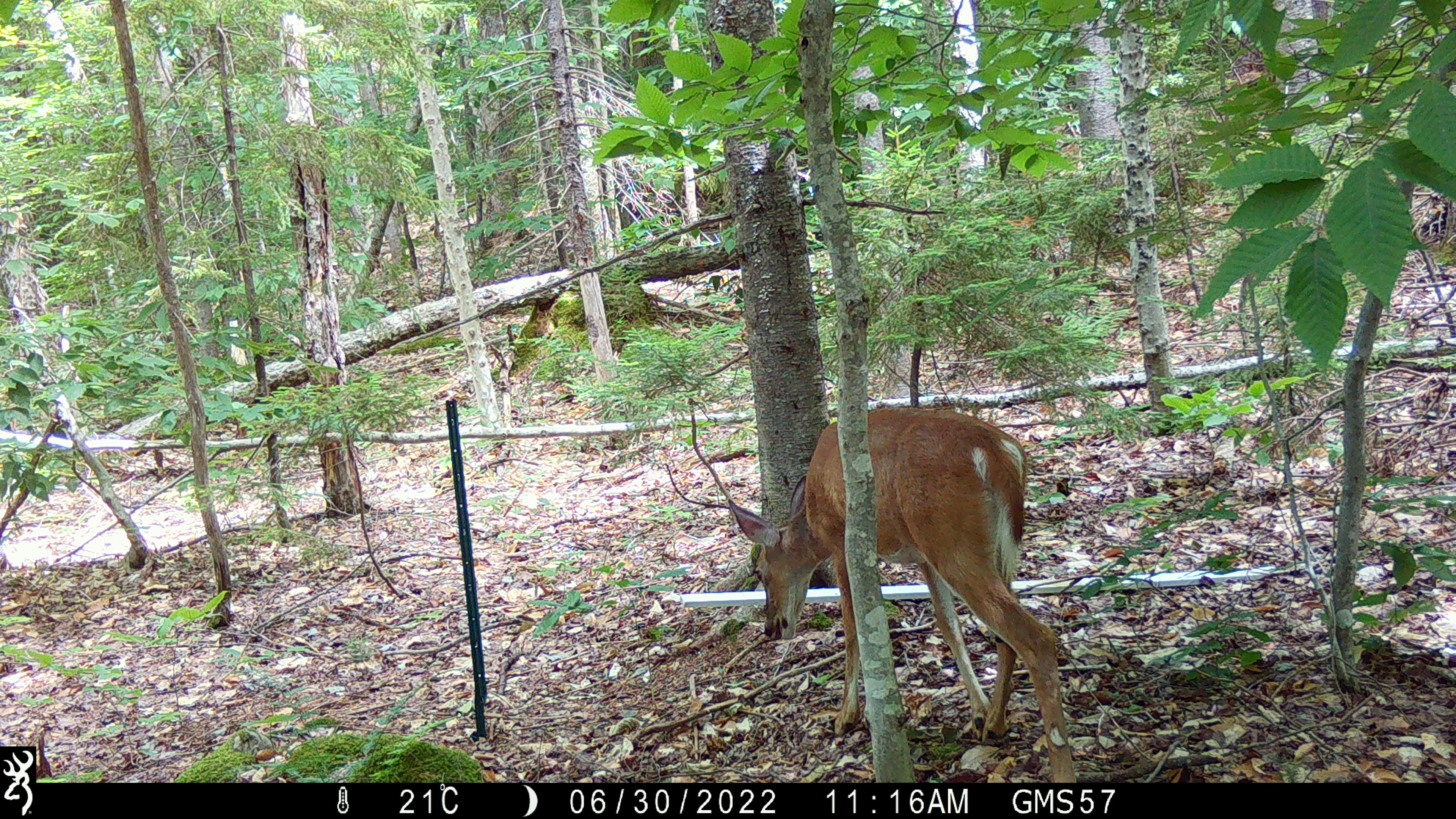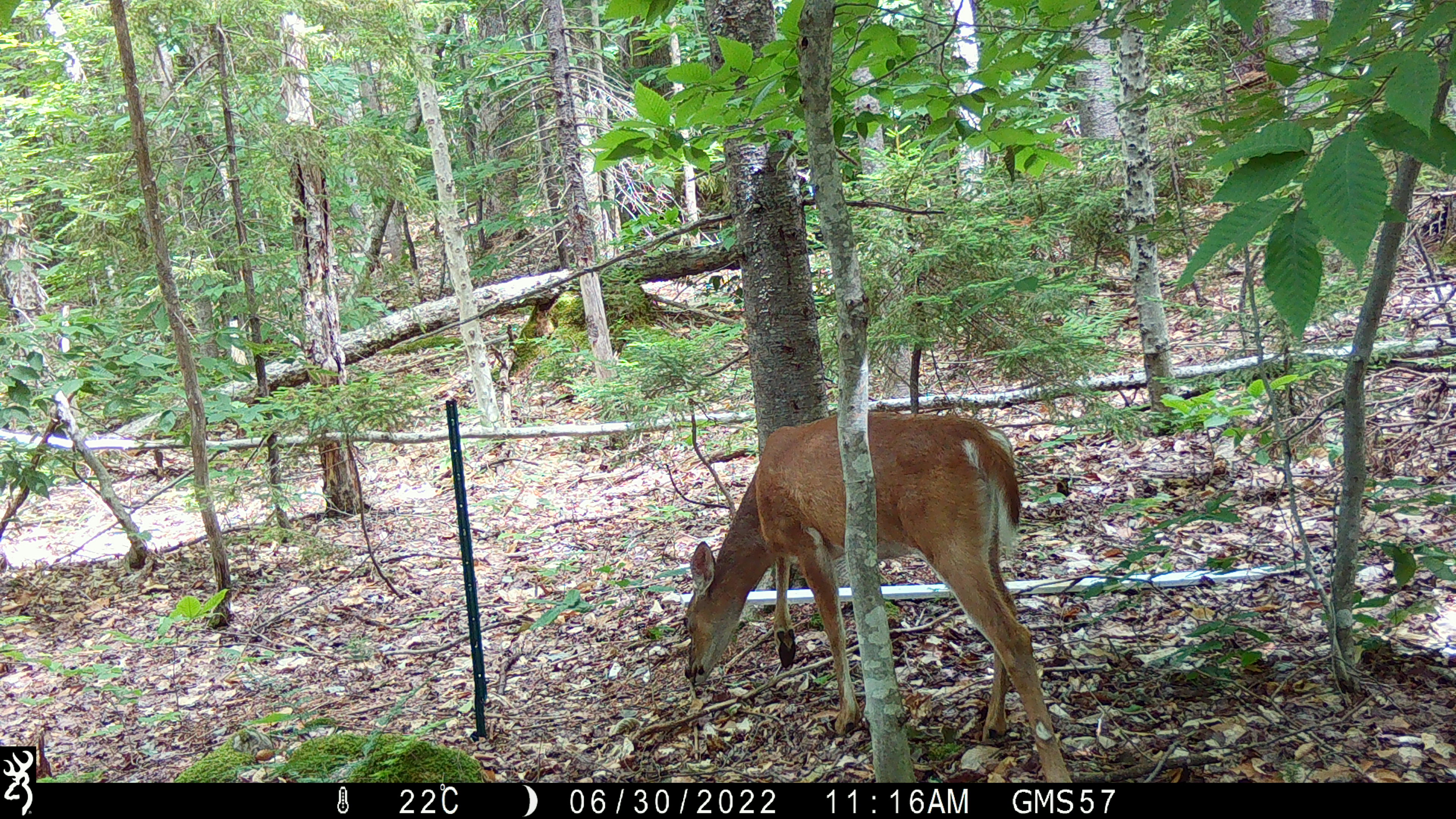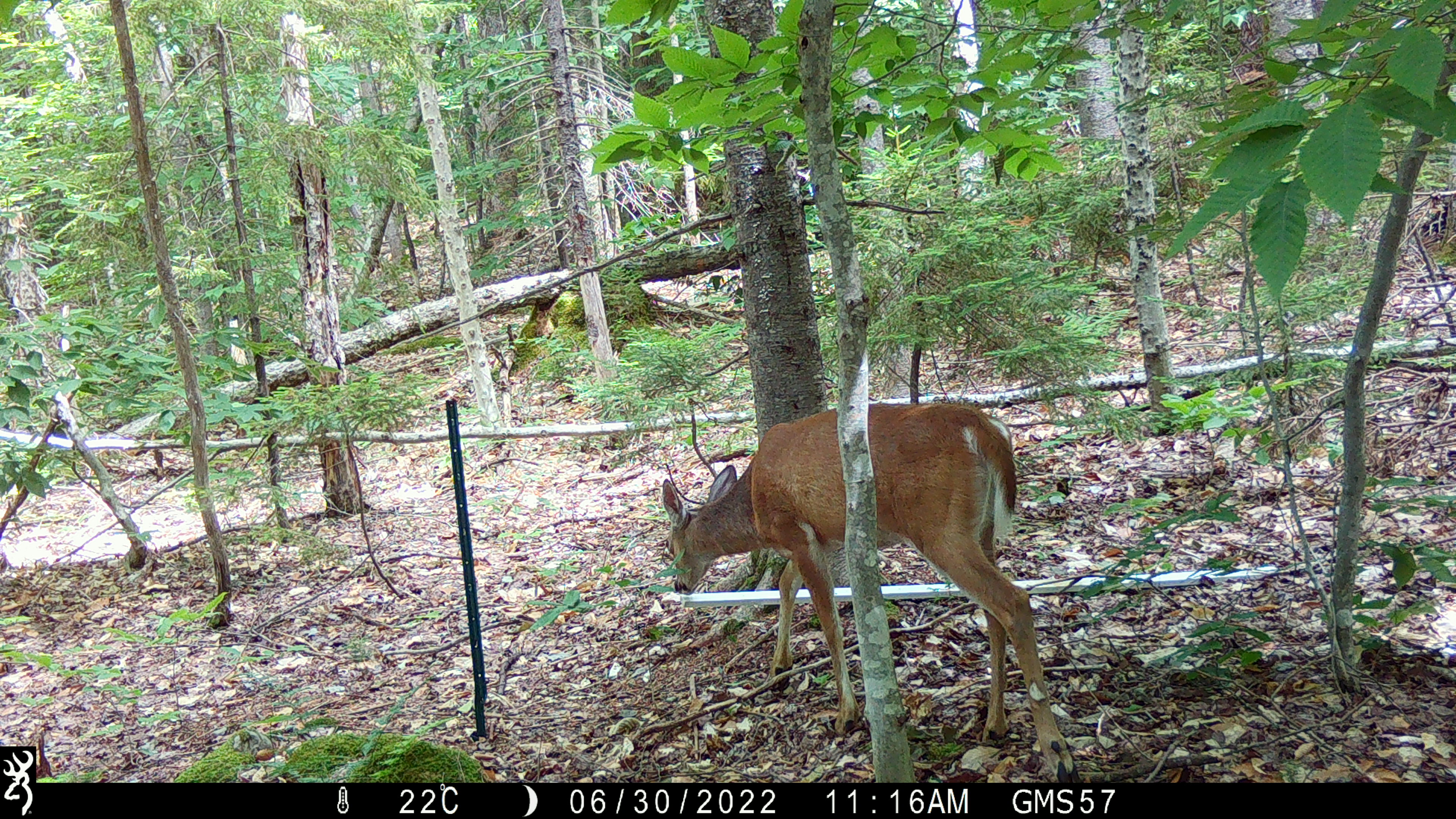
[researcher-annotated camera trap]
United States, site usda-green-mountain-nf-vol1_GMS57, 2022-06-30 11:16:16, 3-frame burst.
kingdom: Animalia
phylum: Chordata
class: Mammalia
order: Artiodactyla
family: Cervidae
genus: Odocoileus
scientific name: Odocoileus virginianus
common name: white-tailed deer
White-tailed deer (Odocoileus virginianus).